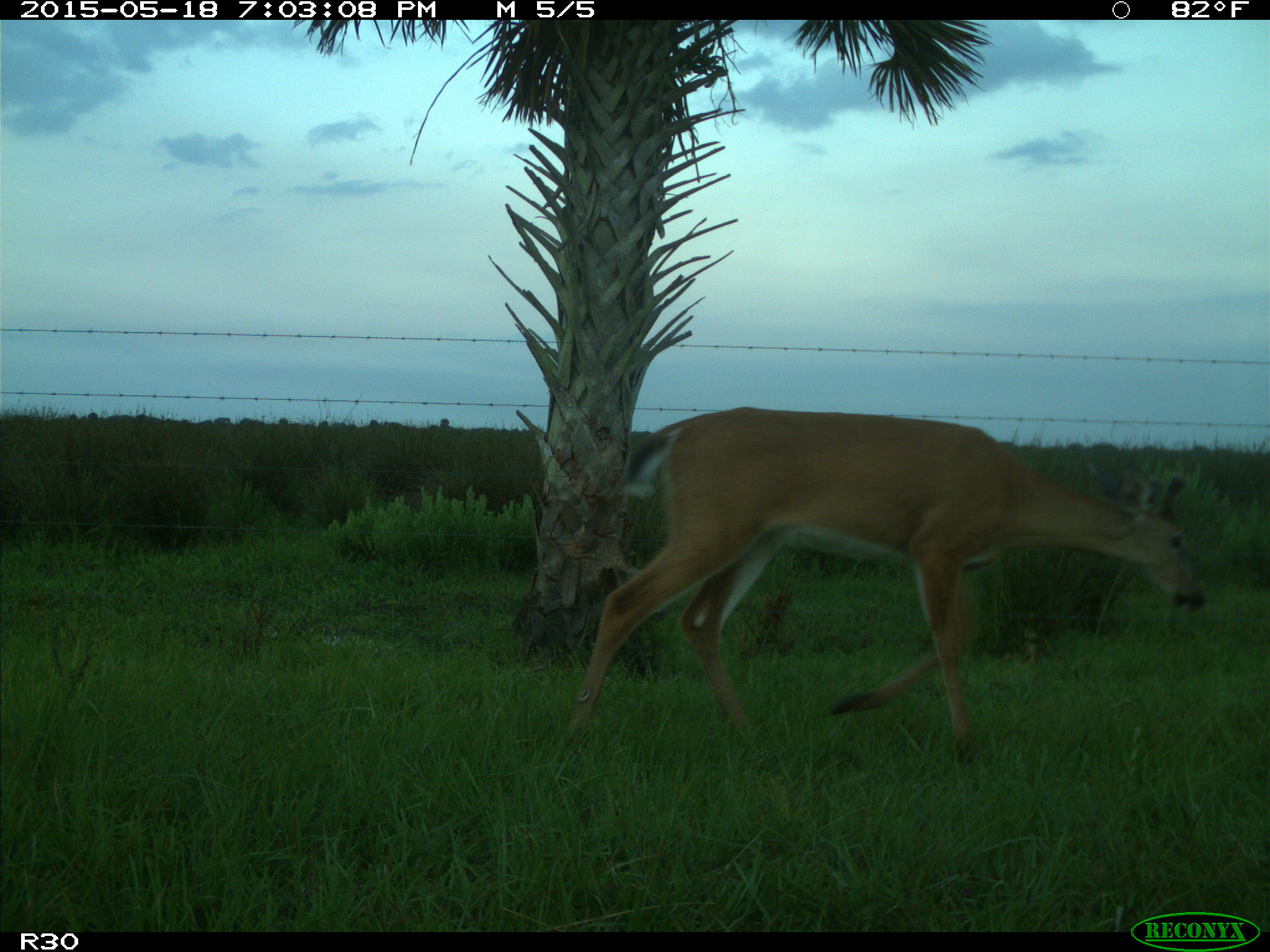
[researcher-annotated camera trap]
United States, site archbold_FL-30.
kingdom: Animalia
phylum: Chordata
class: Mammalia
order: Artiodactyla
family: Cervidae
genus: Odocoileus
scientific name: Odocoileus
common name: deer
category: unidentified deer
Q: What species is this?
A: Unidentified deer (deer) (Odocoileus).